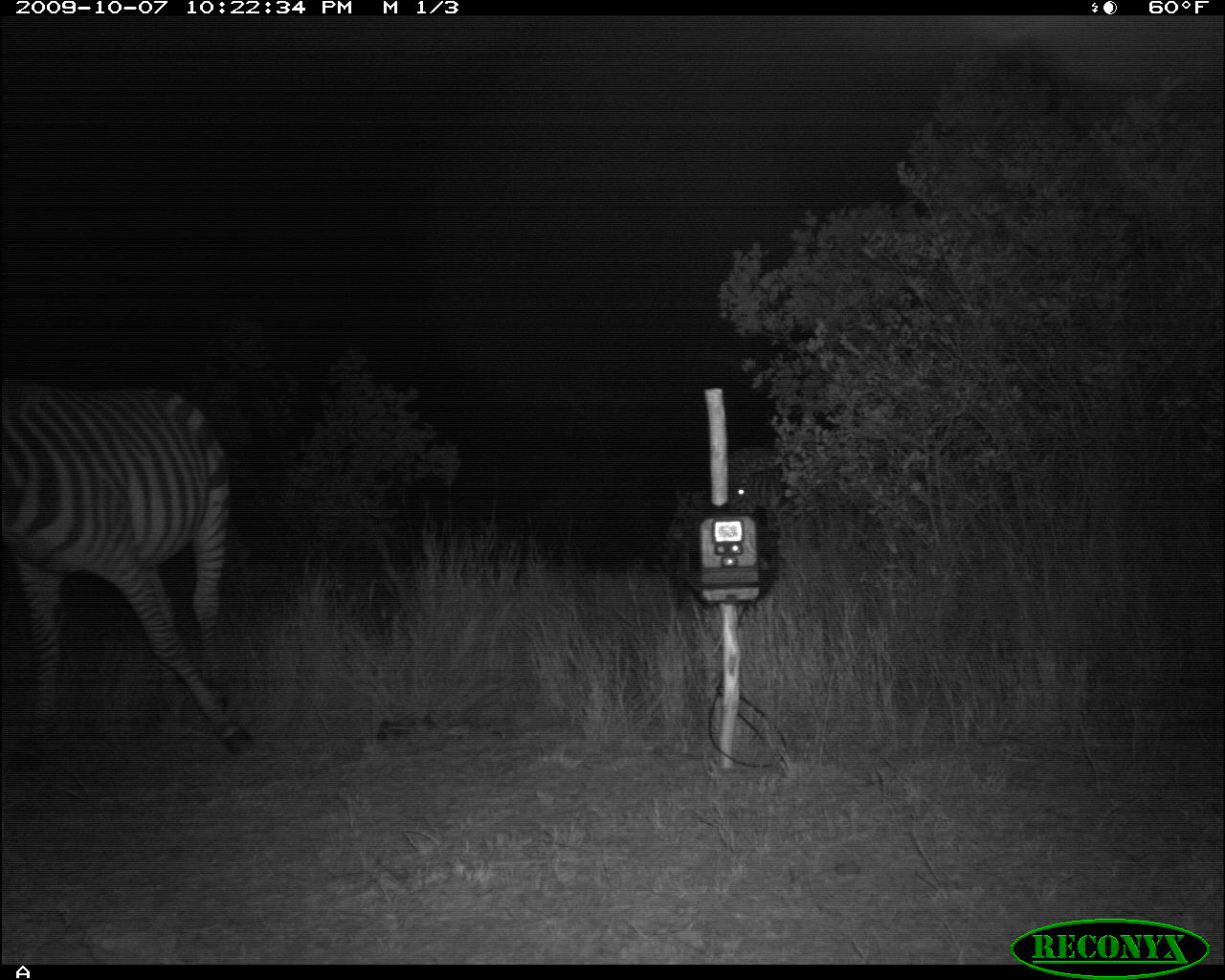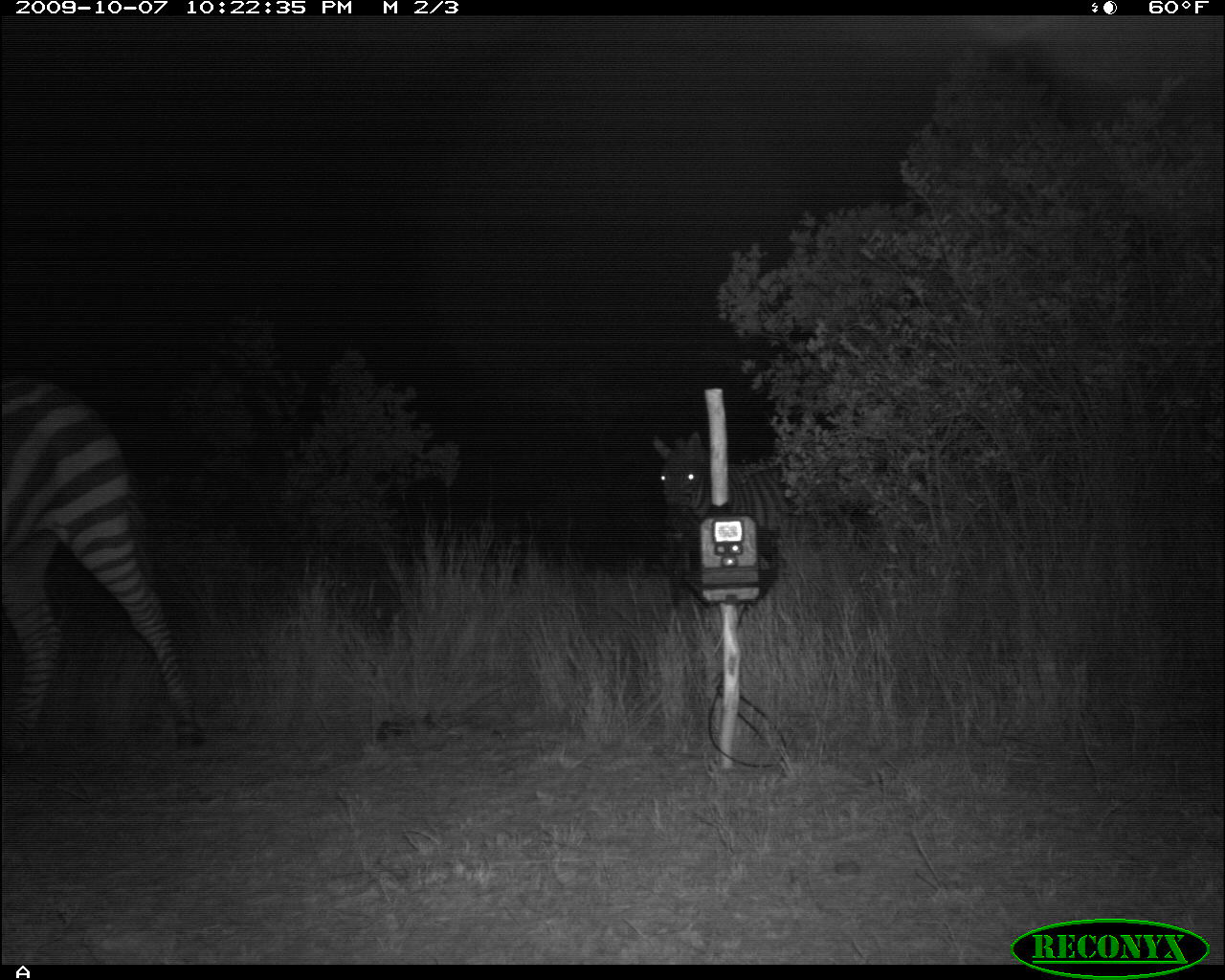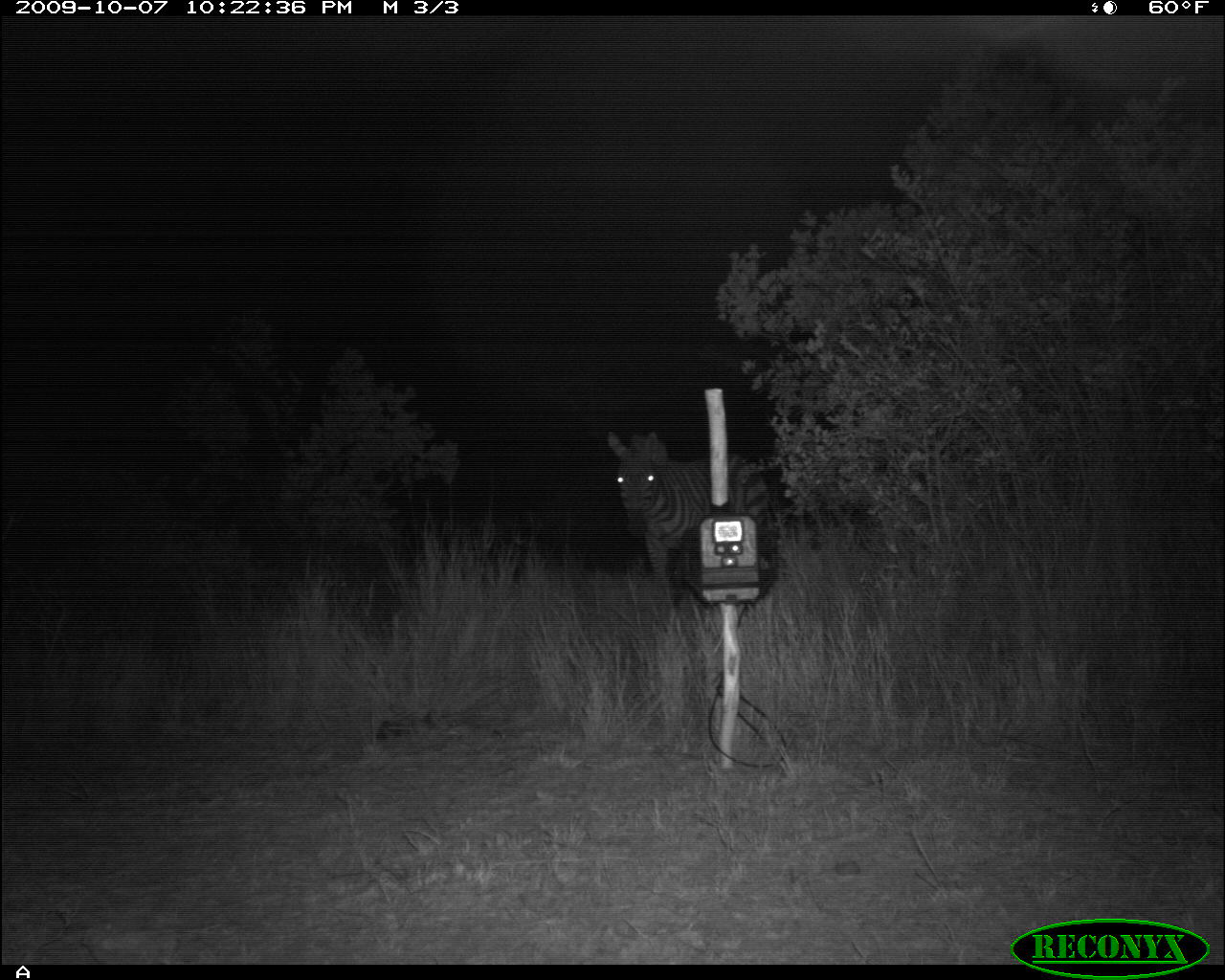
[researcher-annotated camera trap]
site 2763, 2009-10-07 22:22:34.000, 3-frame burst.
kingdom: Animalia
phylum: Chordata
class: Mammalia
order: Perissodactyla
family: Equidae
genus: Equus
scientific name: Equus quagga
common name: plains zebra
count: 2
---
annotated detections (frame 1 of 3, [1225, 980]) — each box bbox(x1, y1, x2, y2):
equus quagga: bbox(0, 378, 257, 771)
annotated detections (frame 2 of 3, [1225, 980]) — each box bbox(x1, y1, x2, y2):
equus quagga: bbox(0, 368, 208, 761); bbox(649, 429, 792, 566)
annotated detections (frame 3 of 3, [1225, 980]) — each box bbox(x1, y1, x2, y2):
equus quagga: bbox(606, 429, 771, 596)